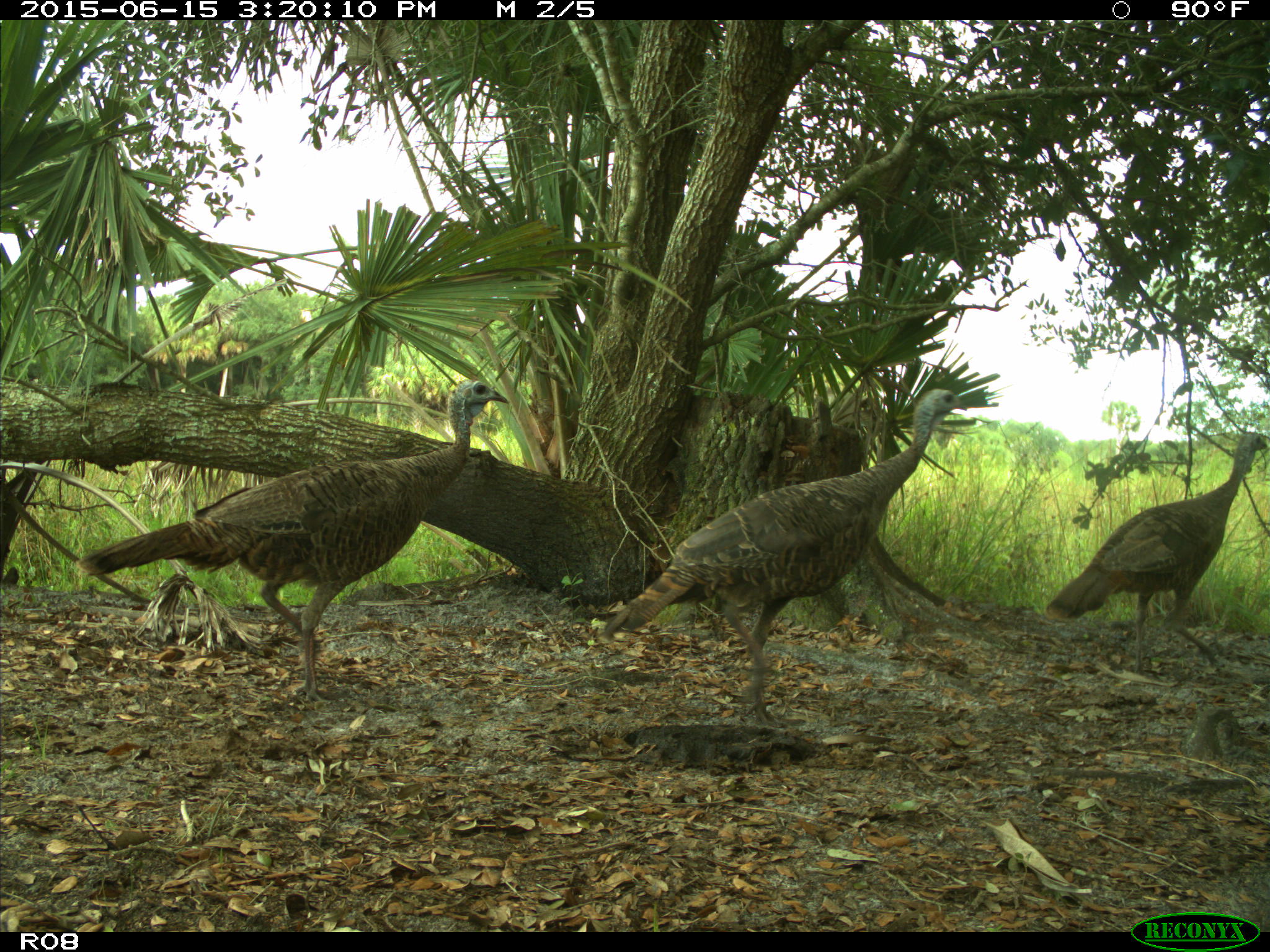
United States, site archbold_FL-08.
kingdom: Animalia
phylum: Chordata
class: Aves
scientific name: Aves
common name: birds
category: unidentified bird